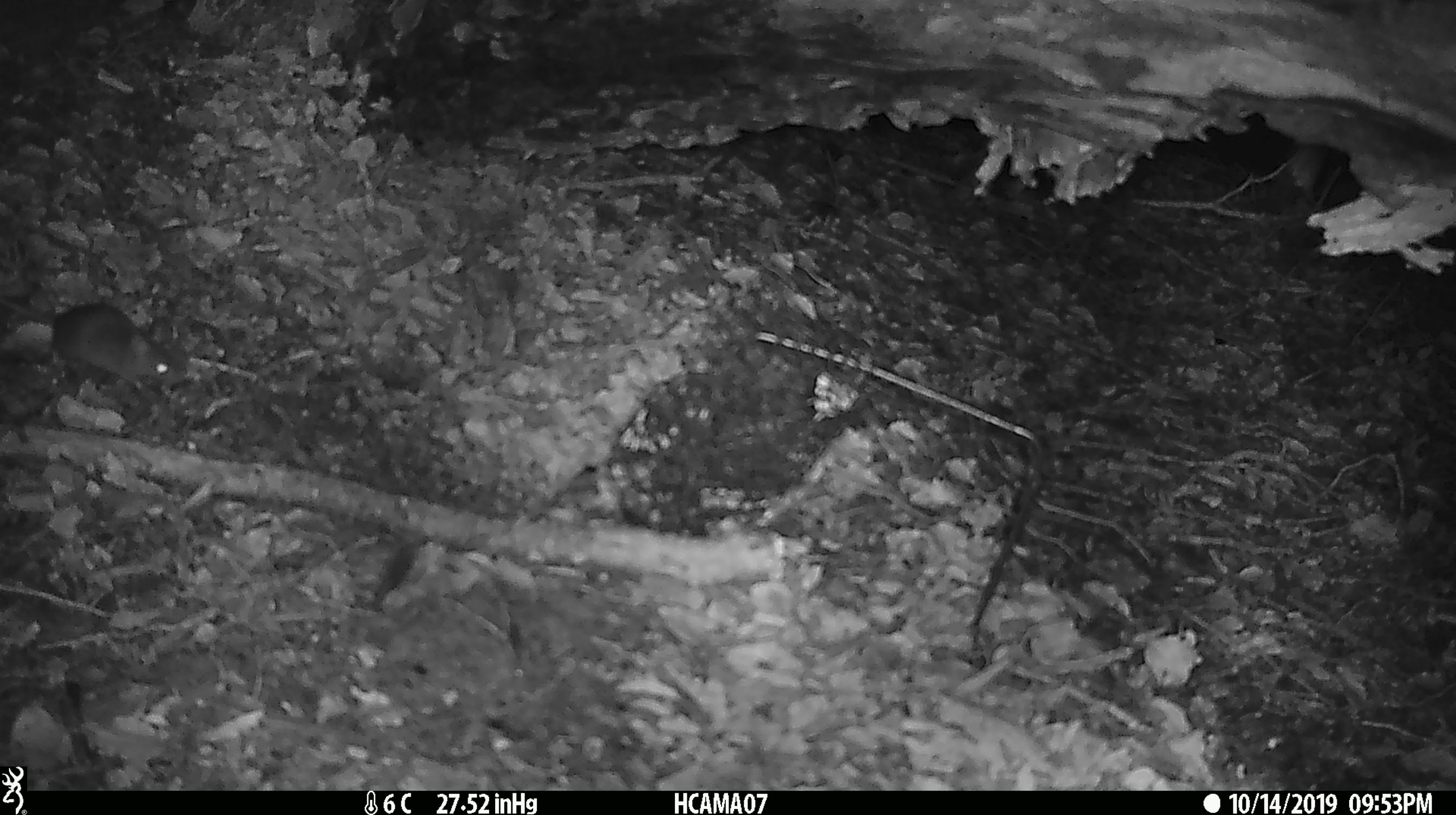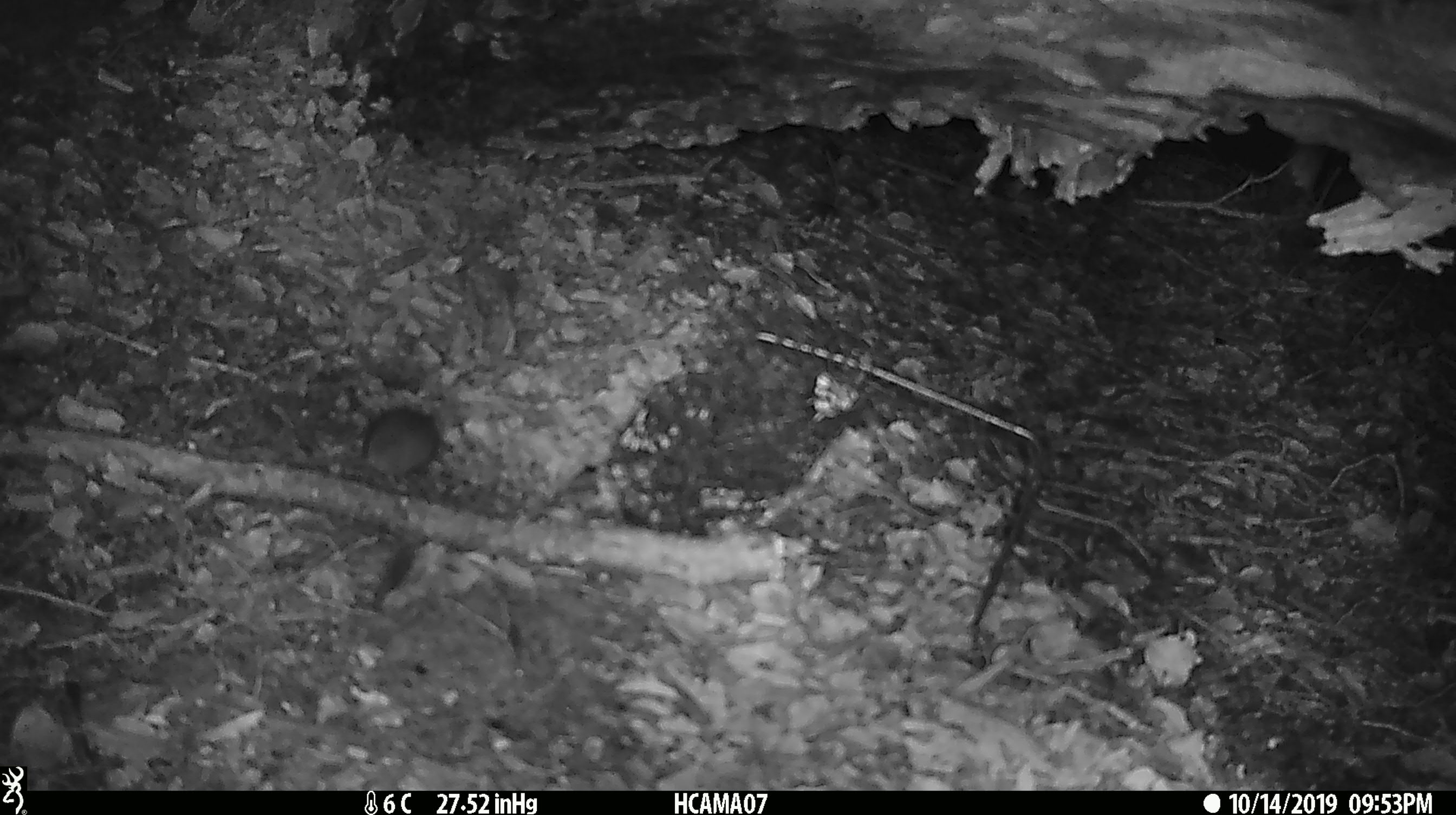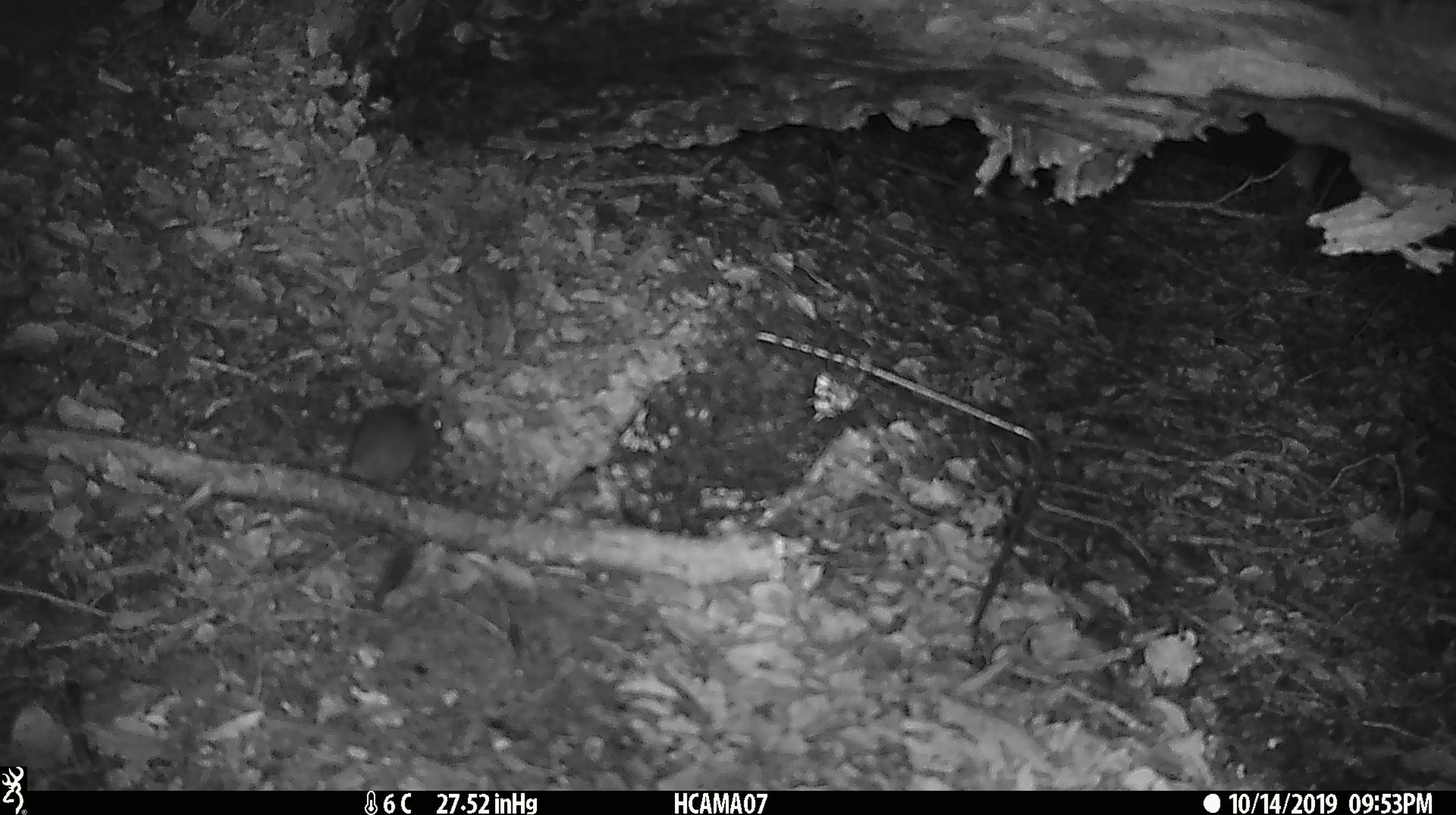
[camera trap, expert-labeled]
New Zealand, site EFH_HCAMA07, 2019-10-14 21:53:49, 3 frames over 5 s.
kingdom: Animalia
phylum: Chordata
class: Mammalia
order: Rodentia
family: Muridae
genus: Mus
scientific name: Mus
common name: mouse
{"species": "mouse (Mus)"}